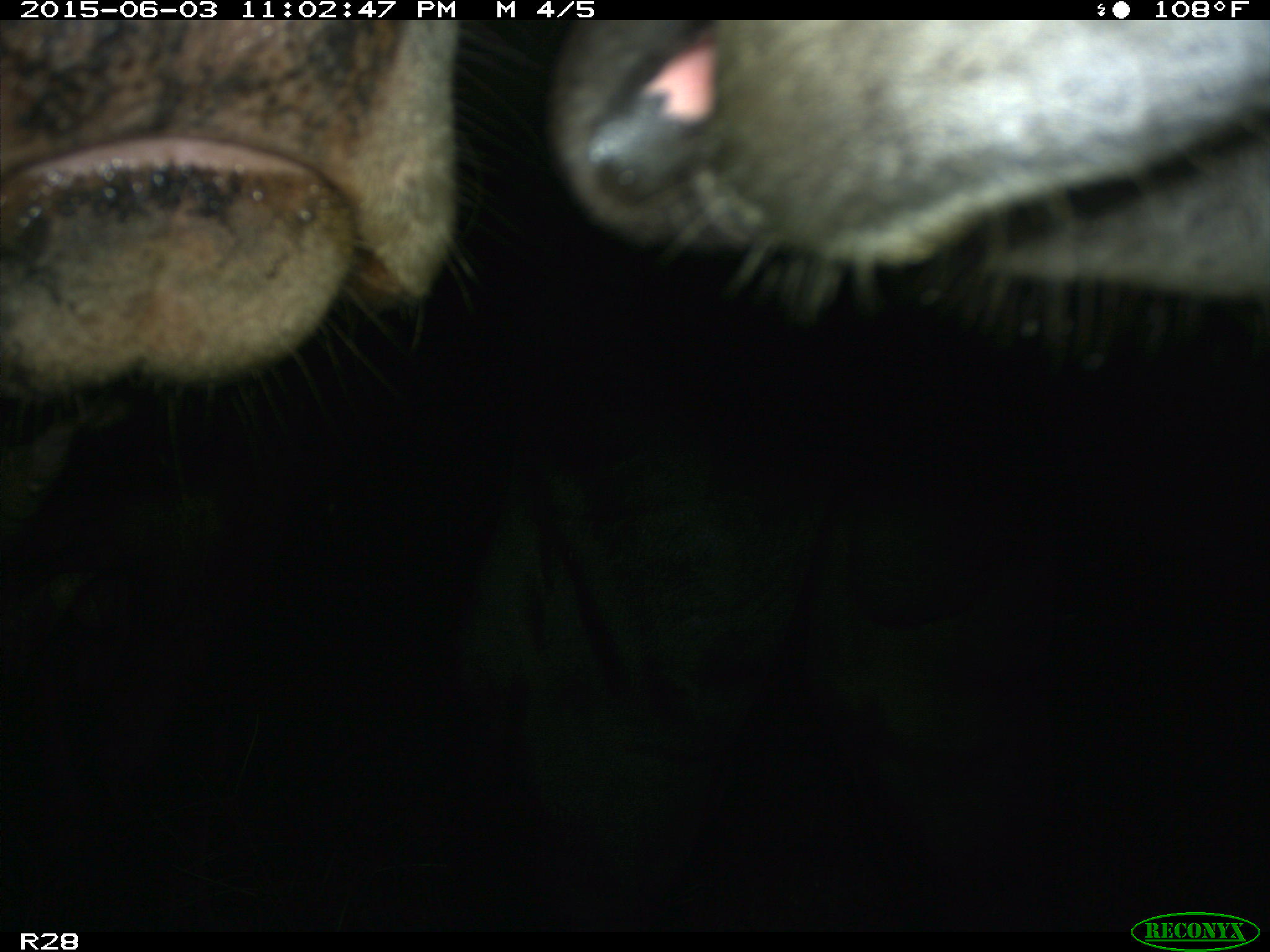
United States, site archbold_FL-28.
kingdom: Animalia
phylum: Chordata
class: Mammalia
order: Artiodactyla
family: Bovidae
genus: Bos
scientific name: Bos taurus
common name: domestic cow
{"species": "Bos taurus (domestic cow)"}